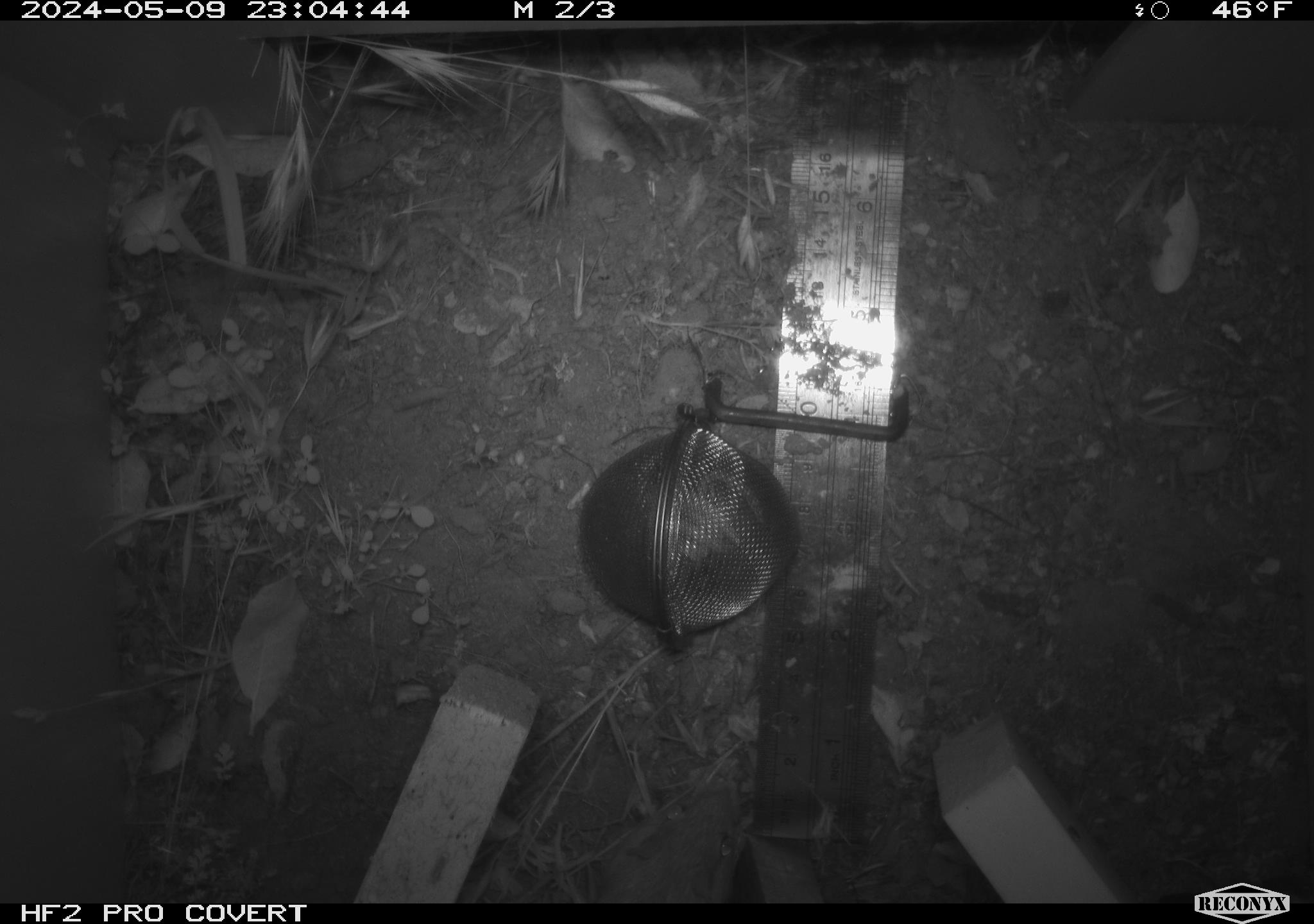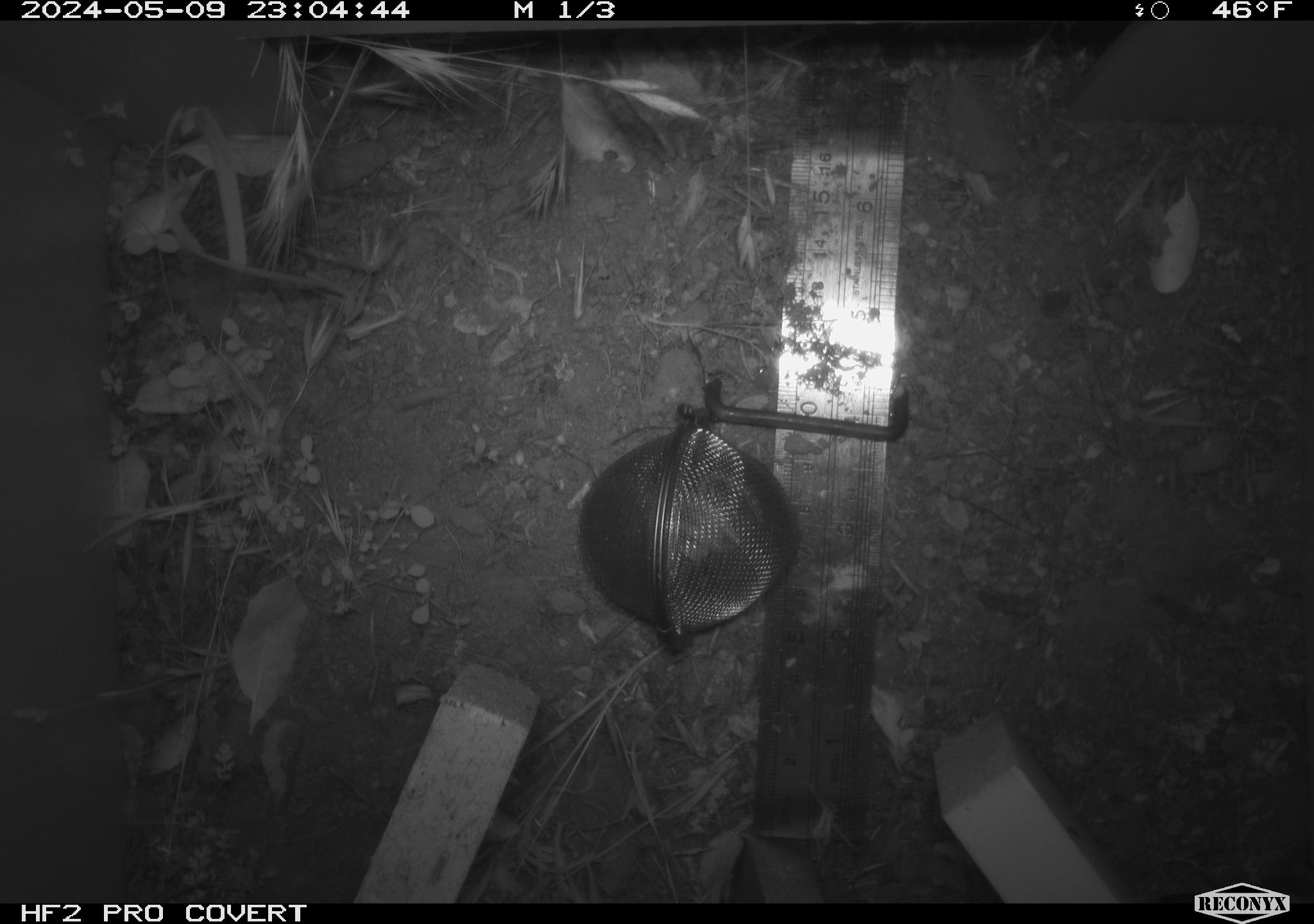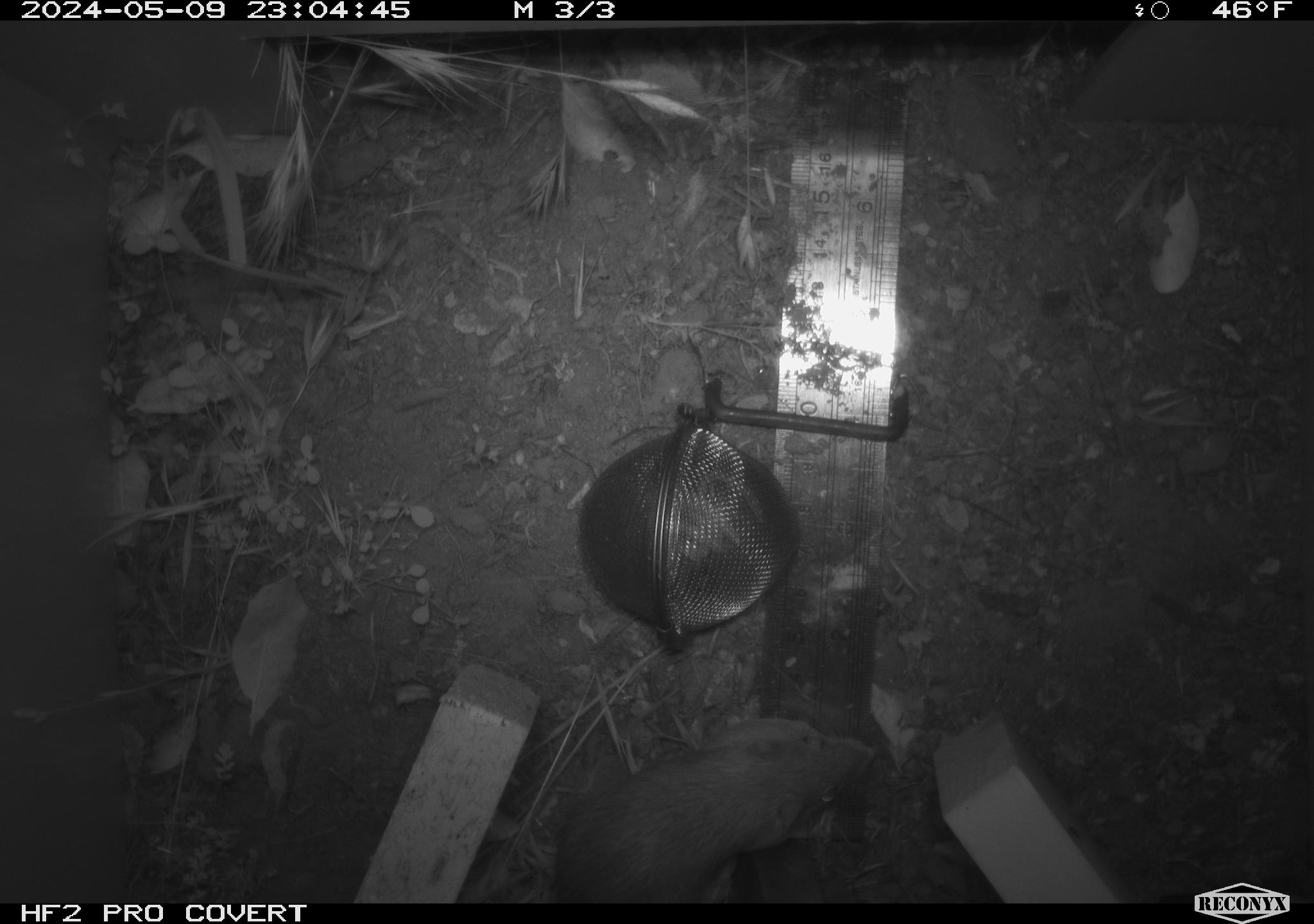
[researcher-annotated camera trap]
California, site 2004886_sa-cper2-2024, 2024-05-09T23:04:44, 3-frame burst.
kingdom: Animalia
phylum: Chordata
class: Mammalia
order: Rodentia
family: Heteromyidae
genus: Dipodomys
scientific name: Dipodomys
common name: kangaroo rats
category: dipodomys species